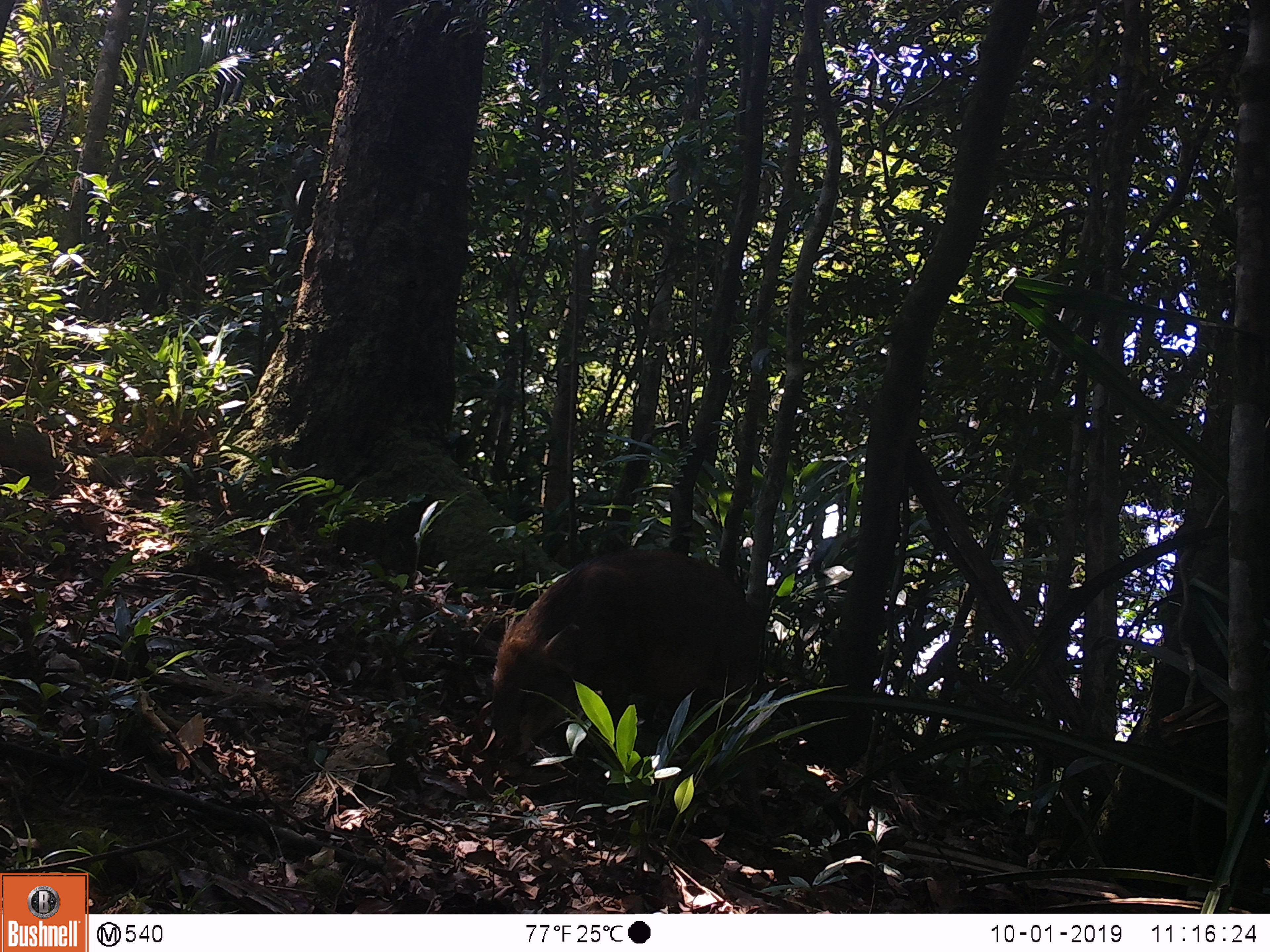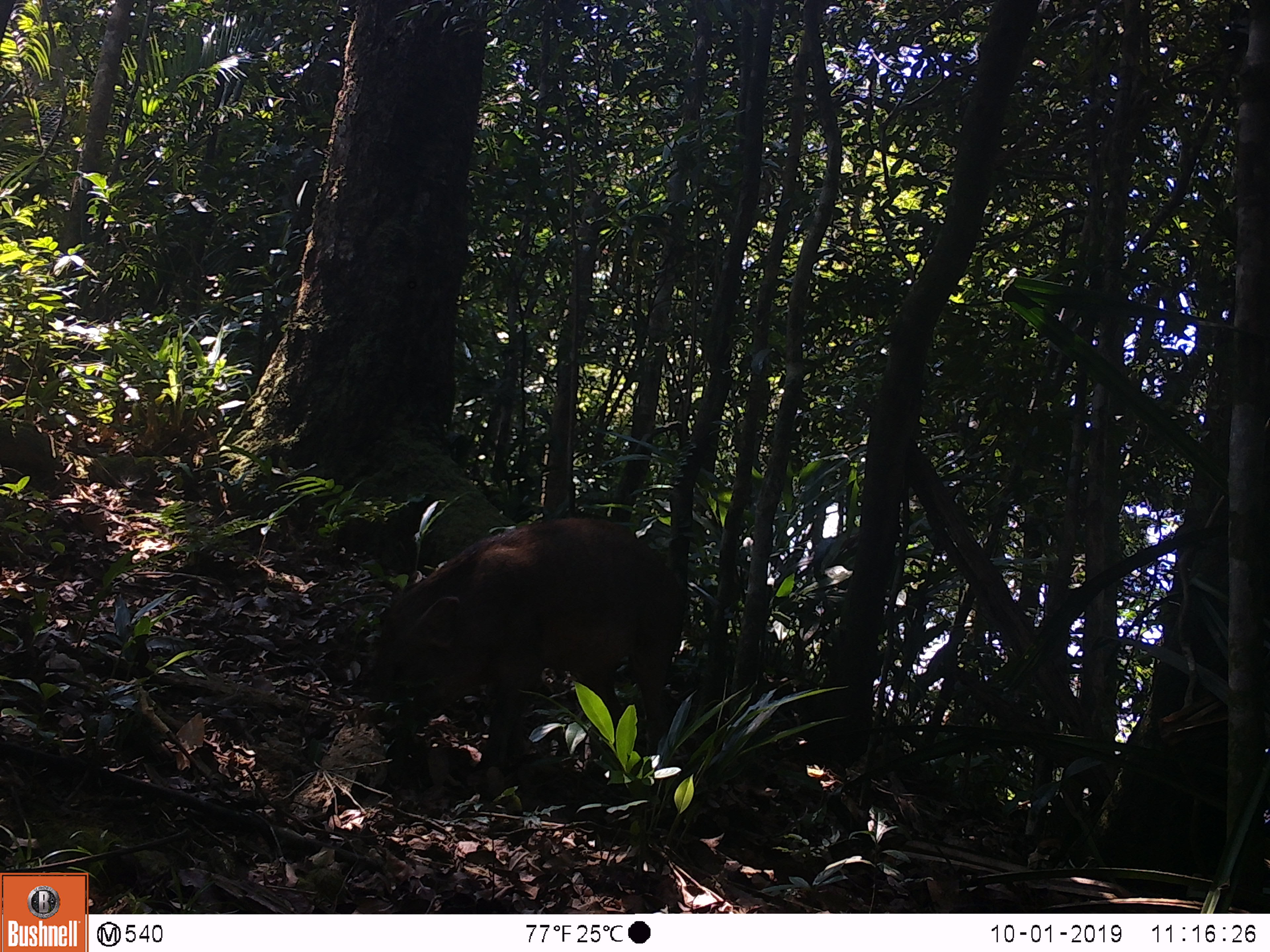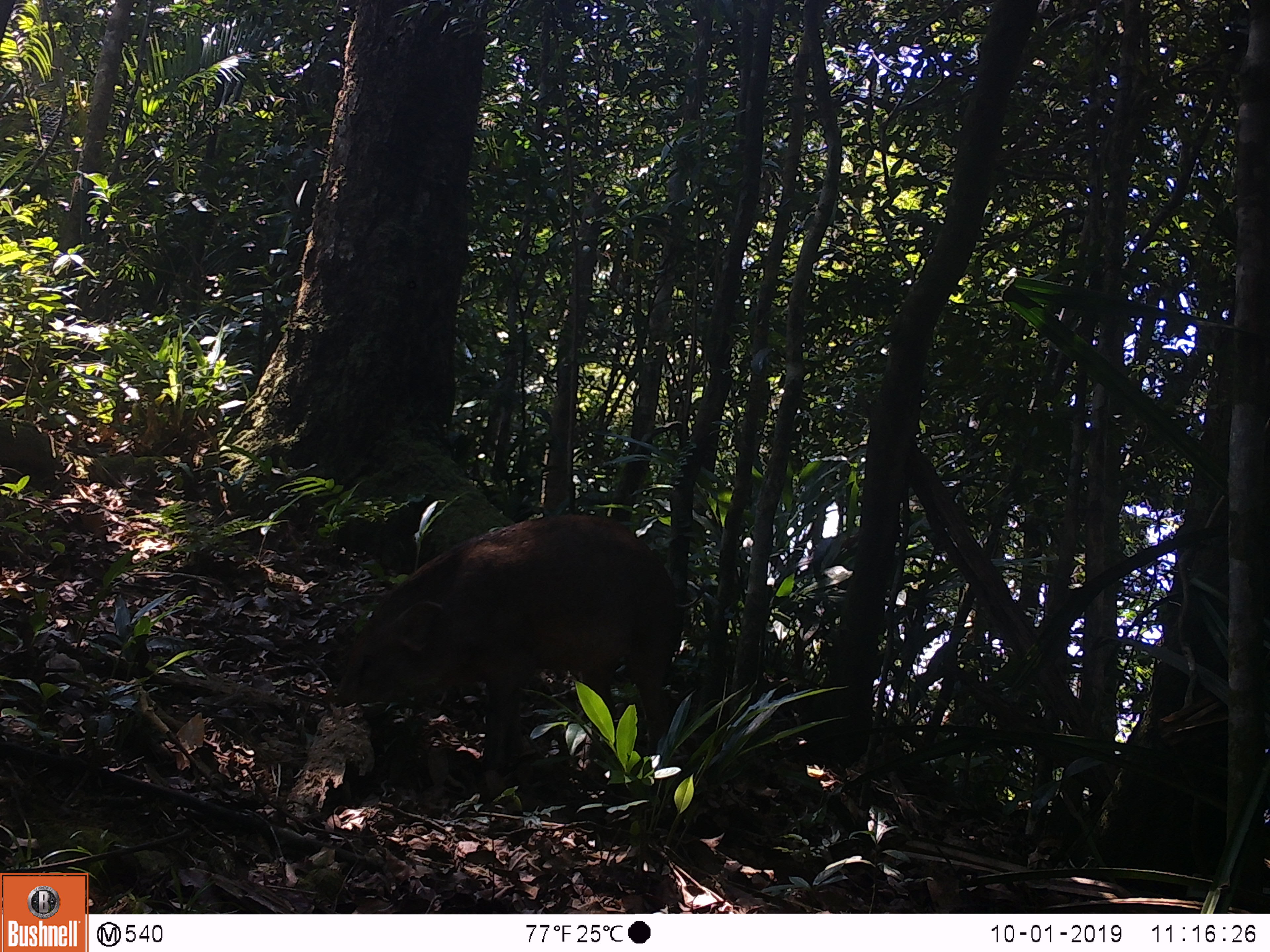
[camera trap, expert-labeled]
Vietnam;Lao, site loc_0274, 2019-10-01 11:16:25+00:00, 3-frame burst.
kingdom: Animalia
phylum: Chordata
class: Mammalia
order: Artiodactyla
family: Suidae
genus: Sus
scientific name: Sus scrofa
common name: eurasian wild pig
Eurasian wild pig (Sus scrofa). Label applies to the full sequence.